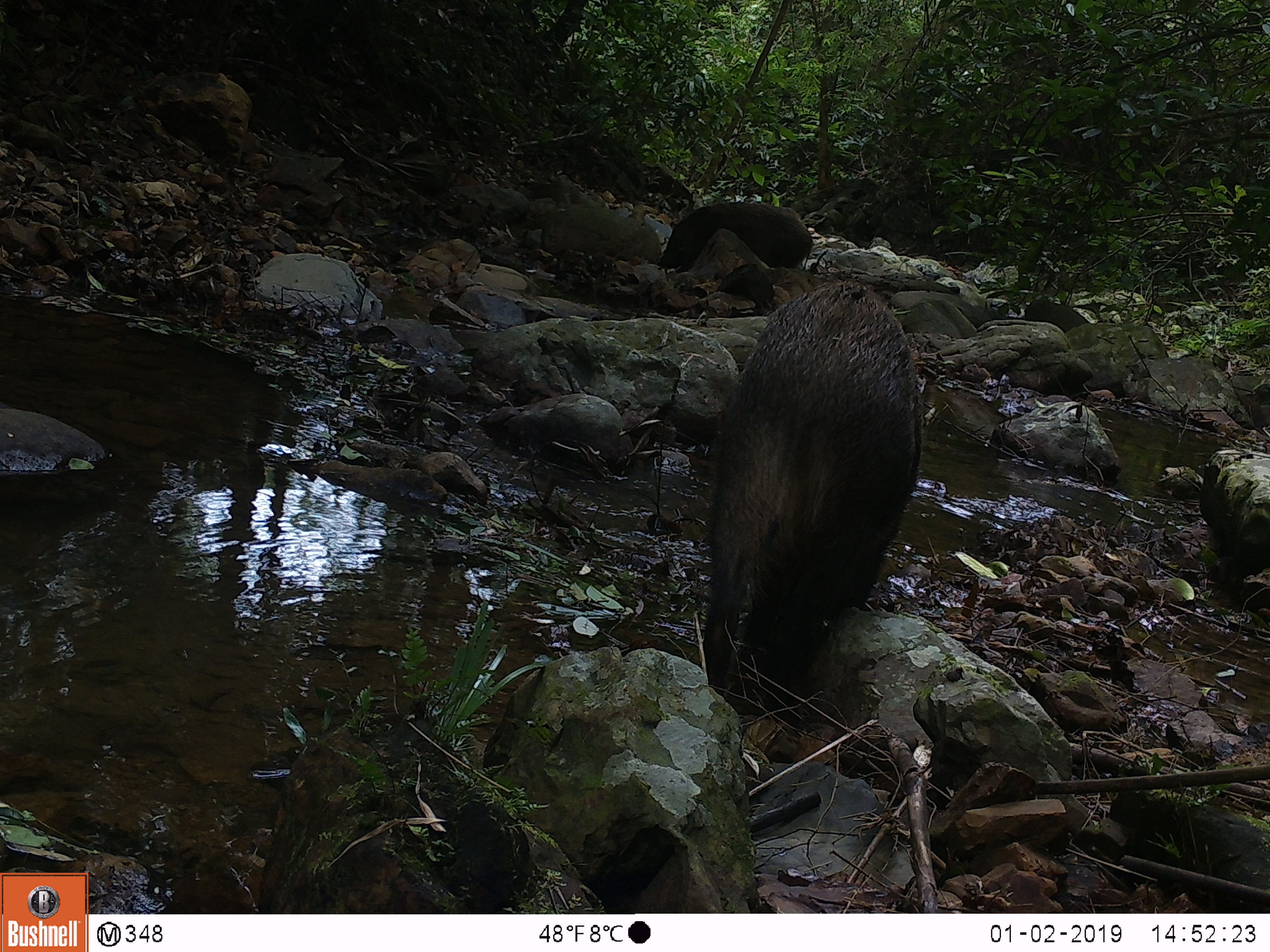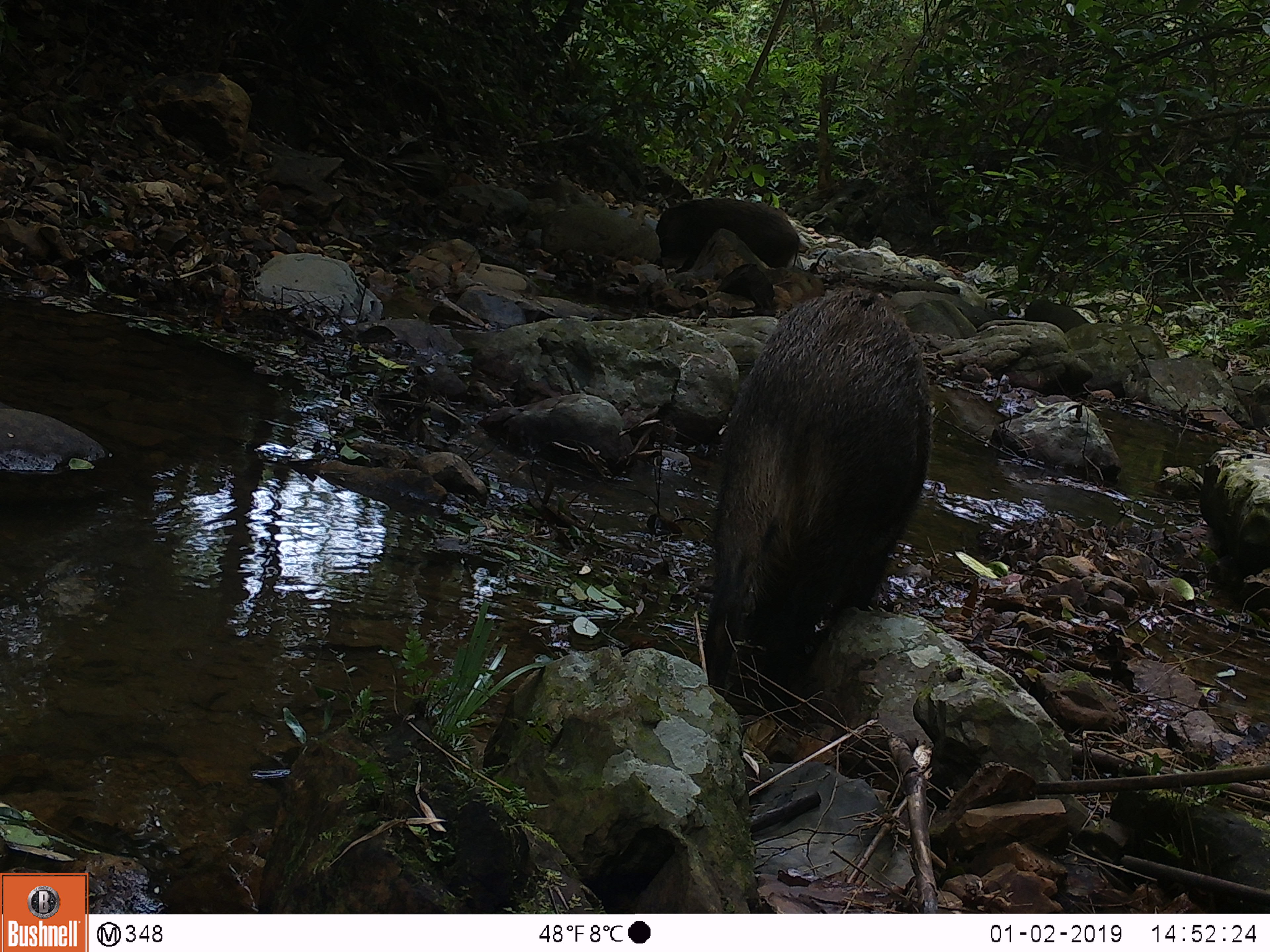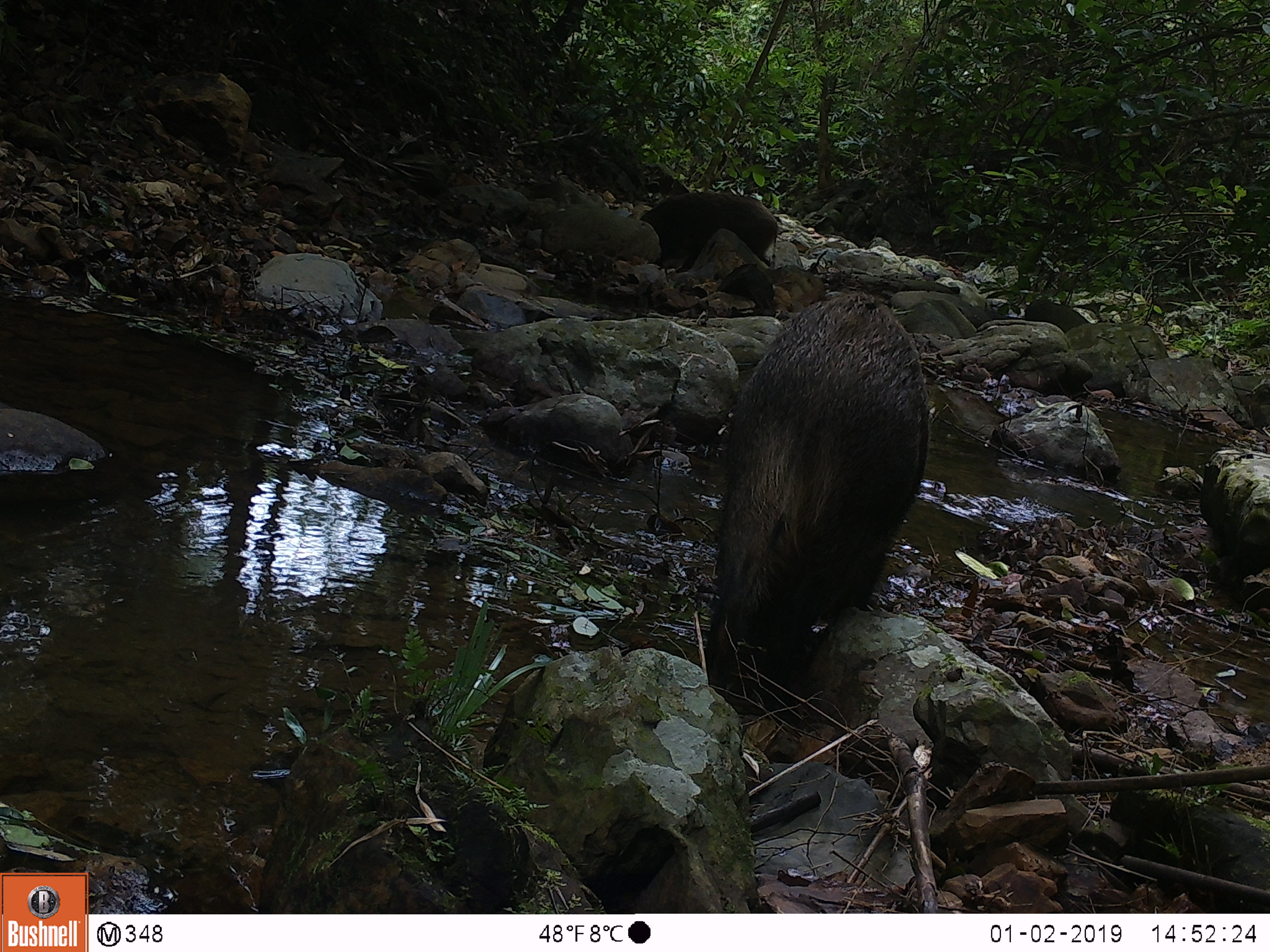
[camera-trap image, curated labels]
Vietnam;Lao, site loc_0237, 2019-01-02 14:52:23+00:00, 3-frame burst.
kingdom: Animalia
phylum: Chordata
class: Mammalia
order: Artiodactyla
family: Suidae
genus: Sus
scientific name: Sus scrofa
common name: eurasian wild pig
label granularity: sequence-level